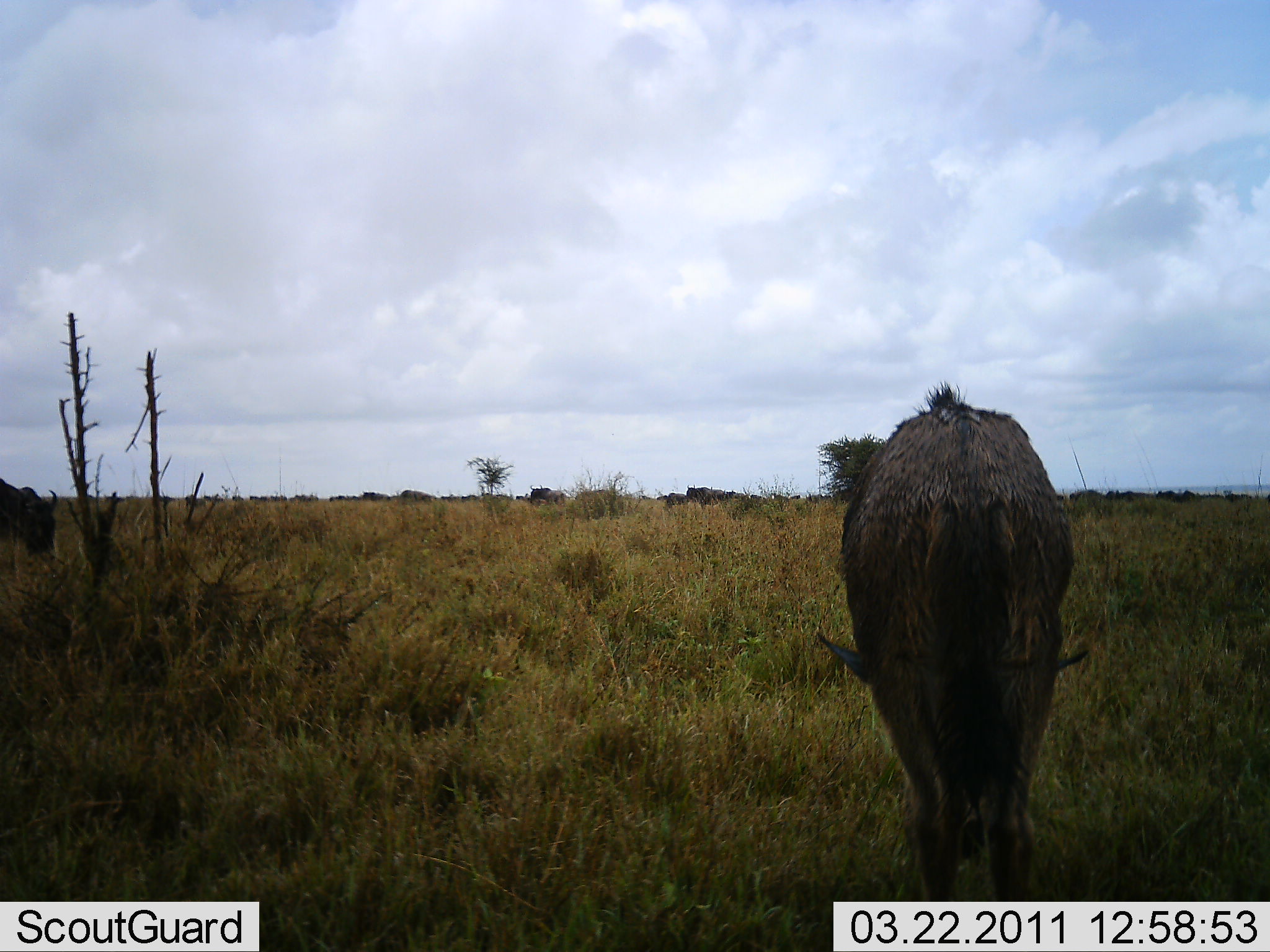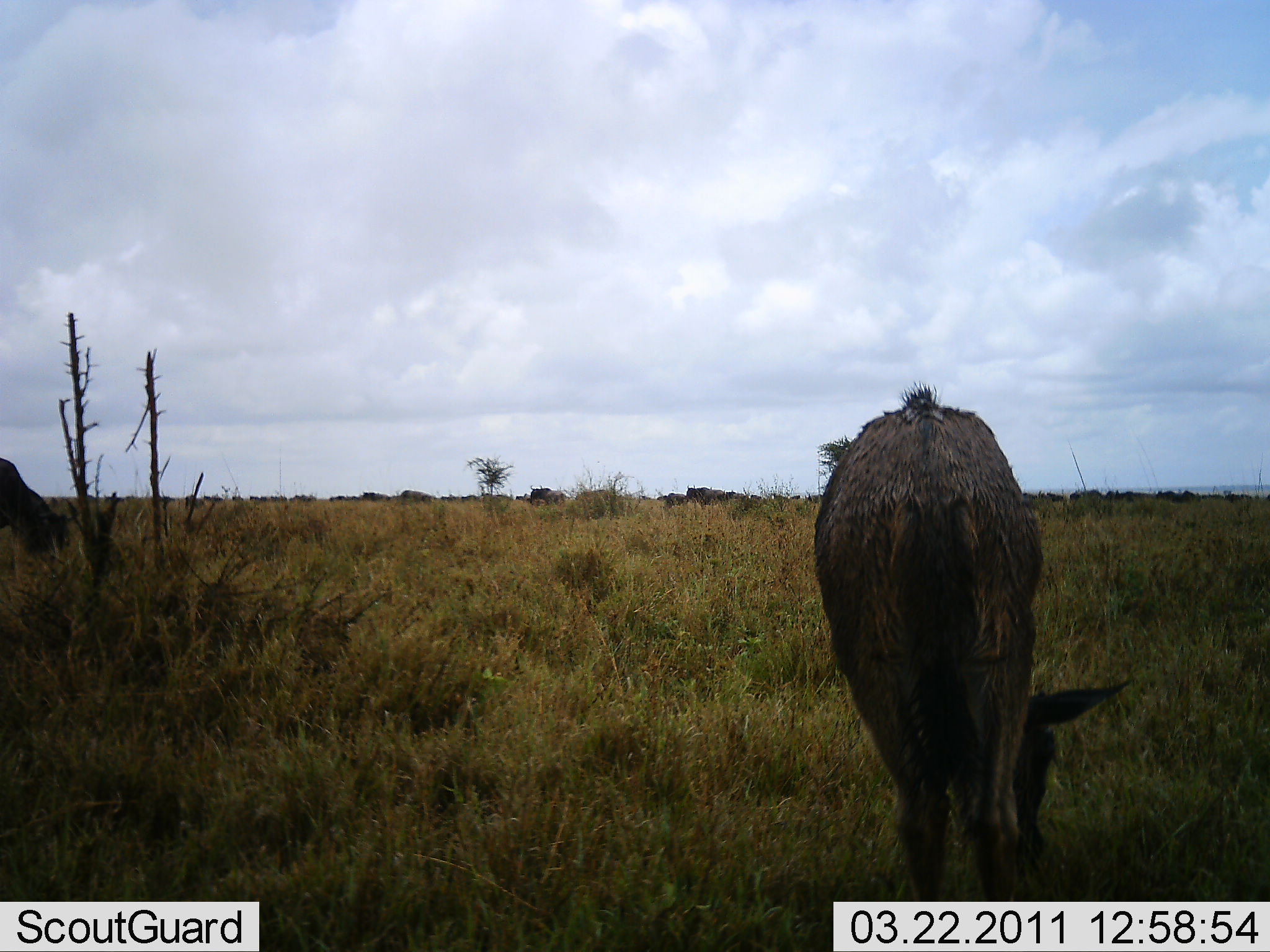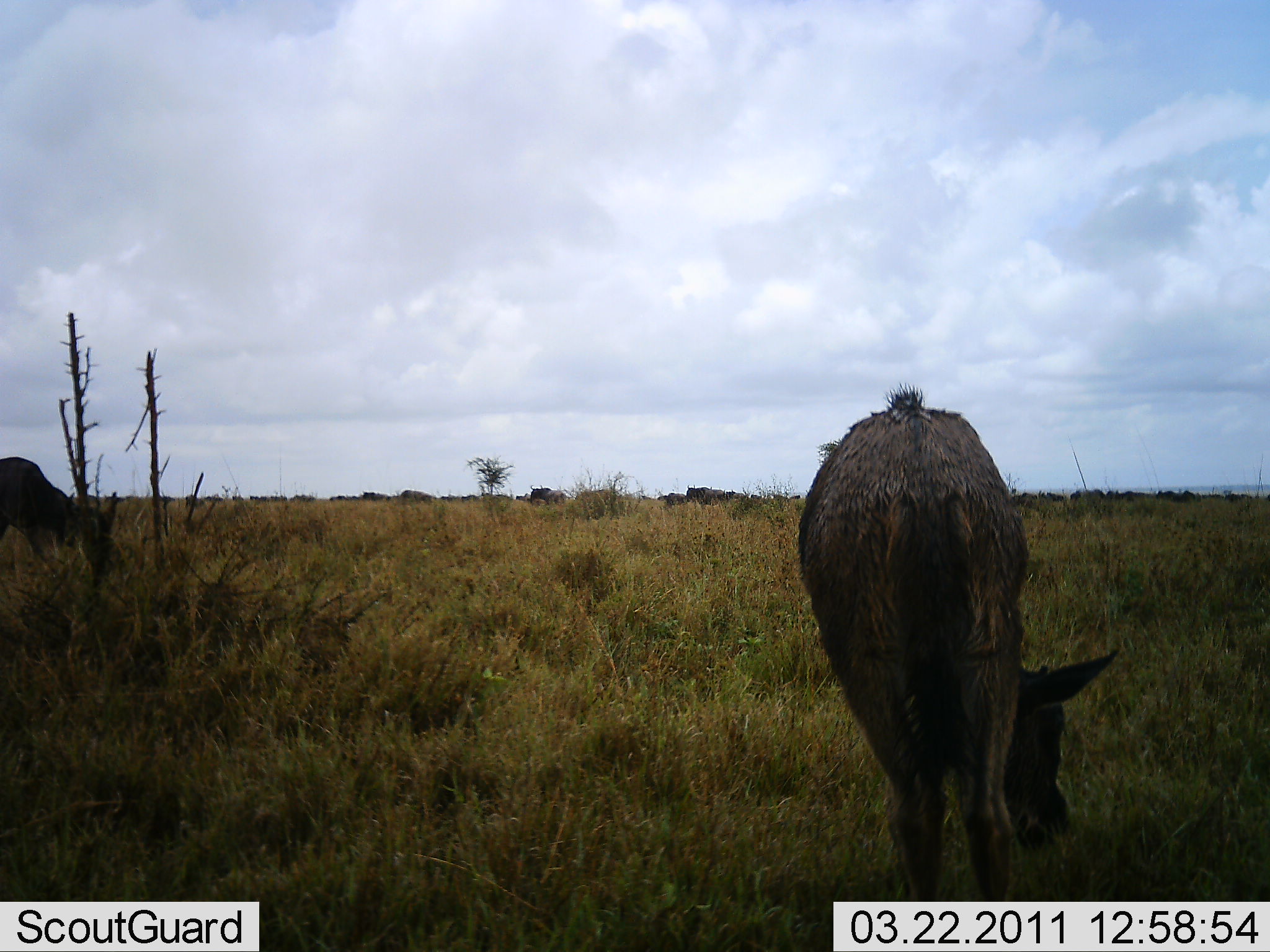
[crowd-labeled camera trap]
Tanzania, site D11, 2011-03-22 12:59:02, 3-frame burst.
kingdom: Animalia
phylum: Chordata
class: Mammalia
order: Artiodactyla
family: Bovidae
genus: Connochaetes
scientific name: Connochaetes taurinus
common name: blue wildebeest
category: wildebeest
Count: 2.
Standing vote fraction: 25%.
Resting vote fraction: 0%.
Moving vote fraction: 8%.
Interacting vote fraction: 8%.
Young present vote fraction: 8%.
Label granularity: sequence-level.